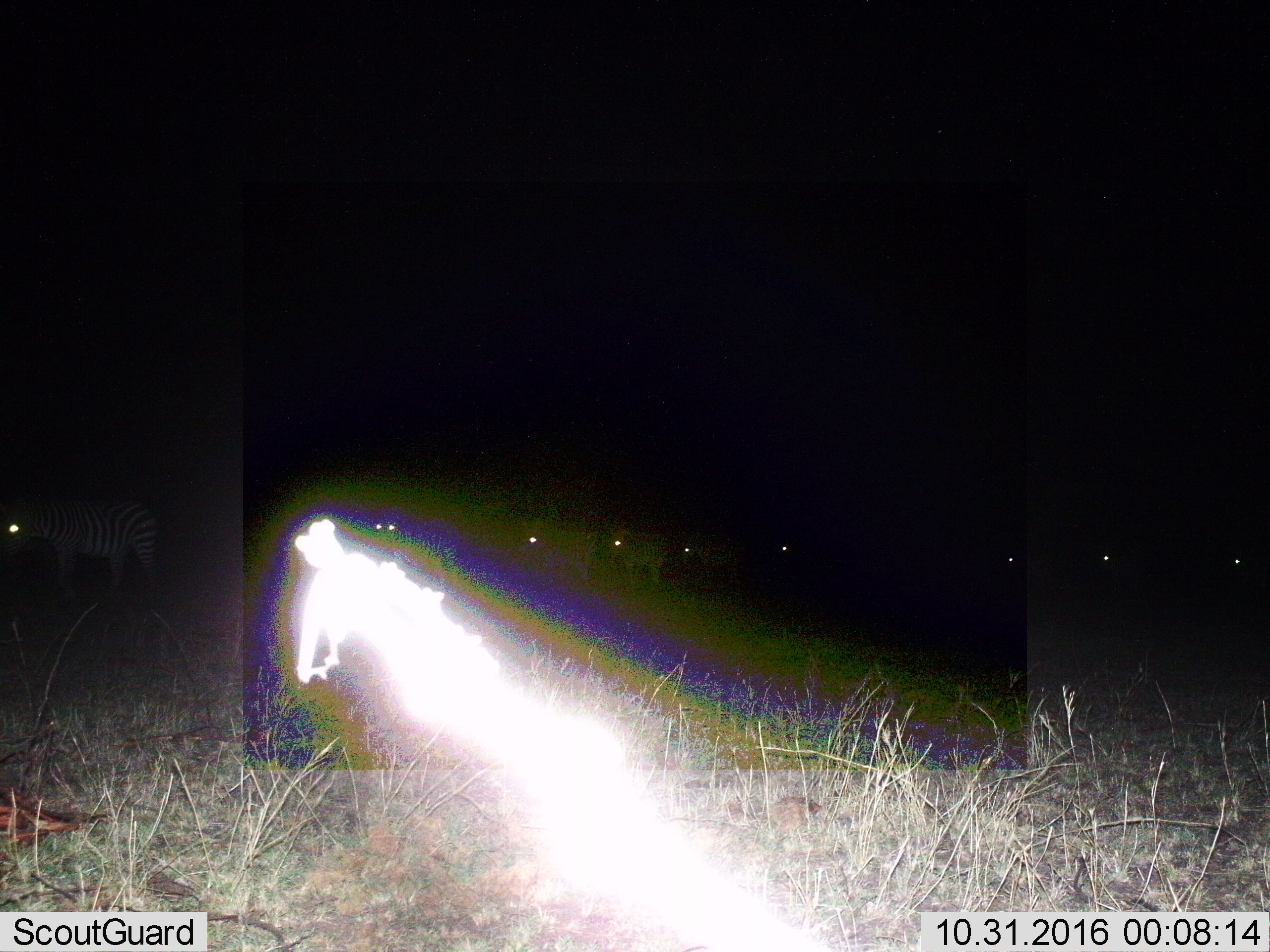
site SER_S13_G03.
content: unidentified animal